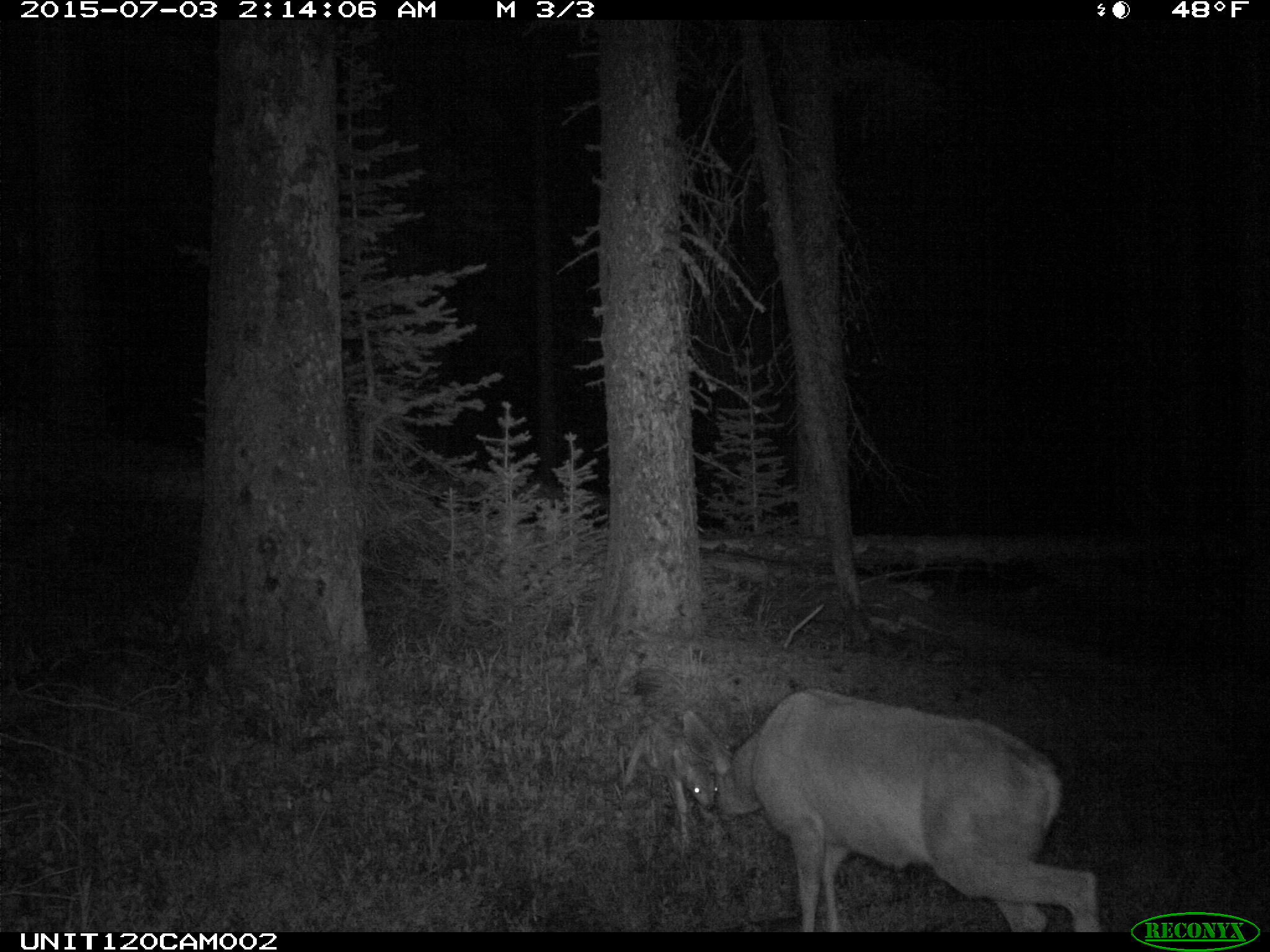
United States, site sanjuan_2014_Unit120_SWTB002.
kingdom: Animalia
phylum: Chordata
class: Mammalia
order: Artiodactyla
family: Cervidae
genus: Odocoileus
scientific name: Odocoileus hemionus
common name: mule deer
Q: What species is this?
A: Odocoileus hemionus (mule deer).